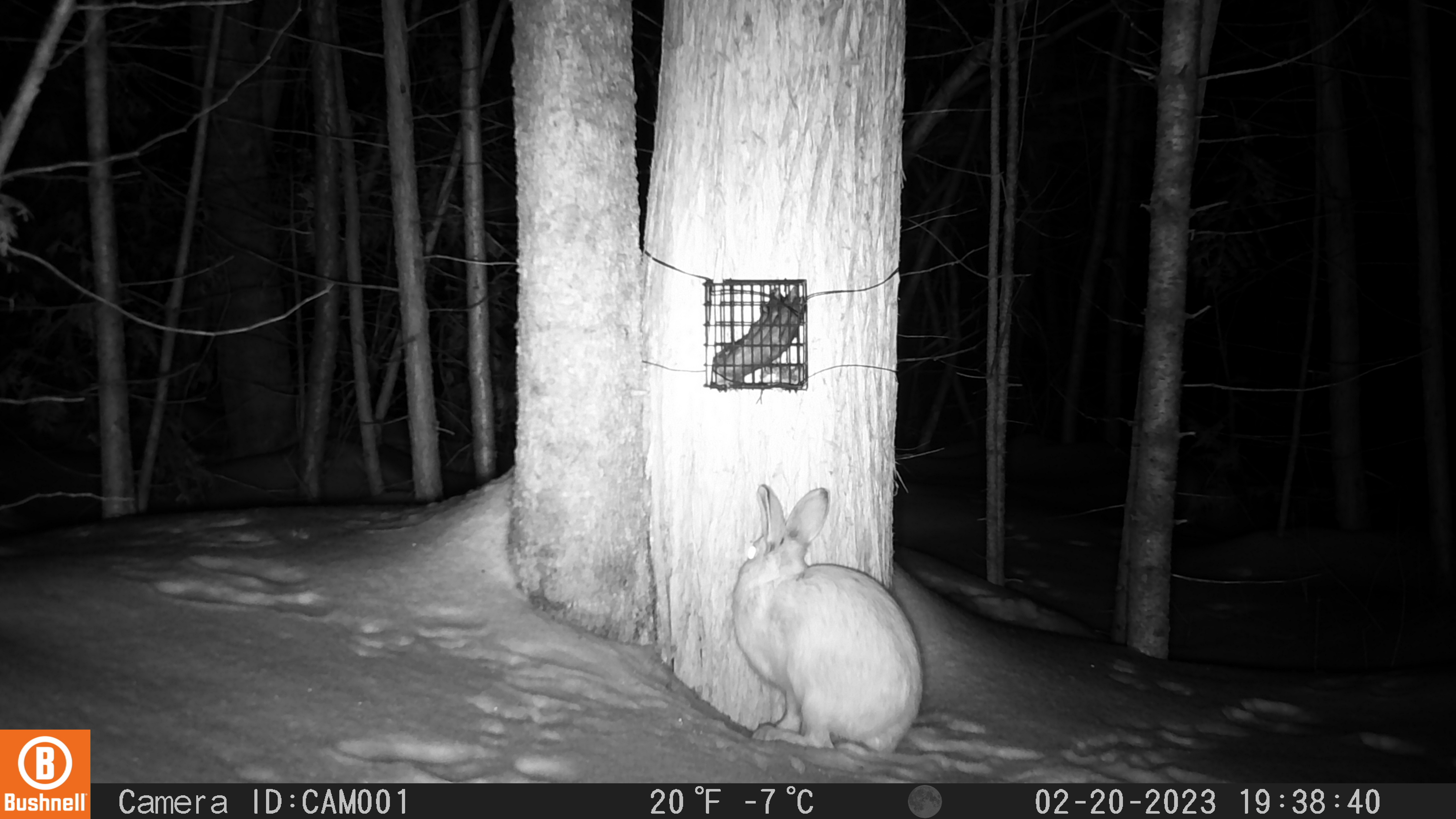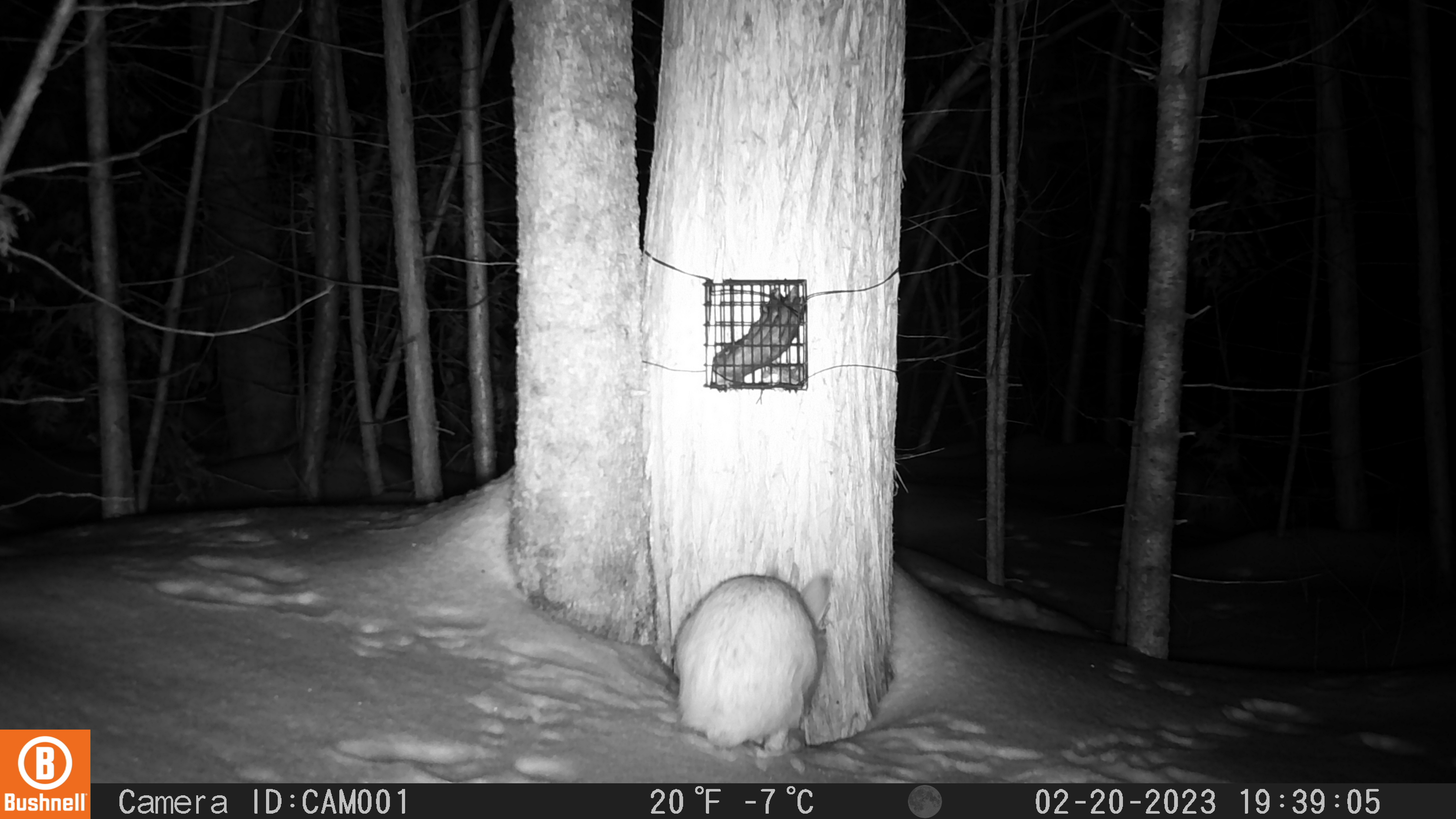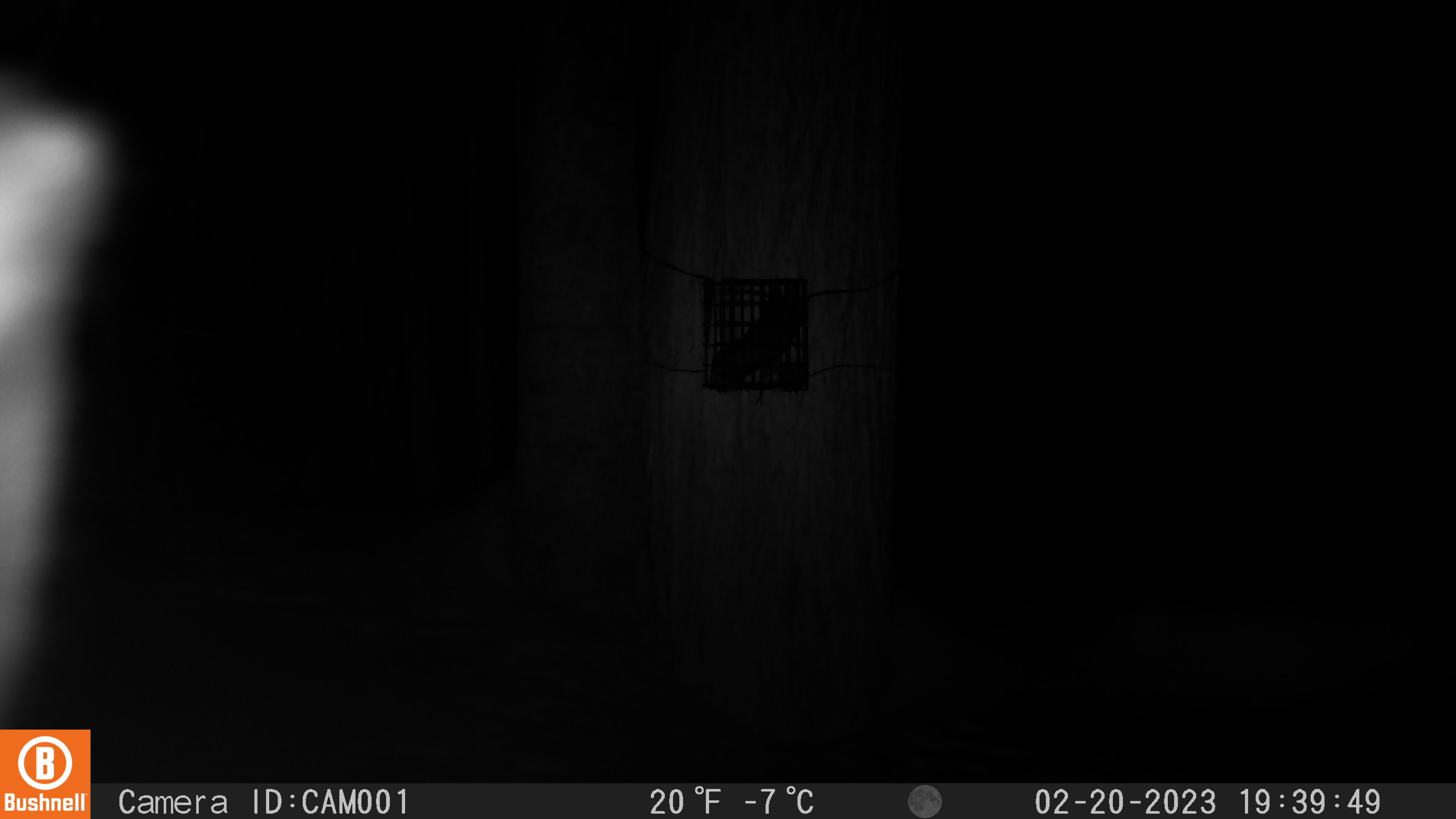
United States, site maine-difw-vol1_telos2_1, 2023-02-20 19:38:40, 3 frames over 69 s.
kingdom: Animalia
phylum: Chordata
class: Mammalia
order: Lagomorpha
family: Leporidae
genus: Lepus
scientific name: Lepus americanus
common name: snowshoe hare